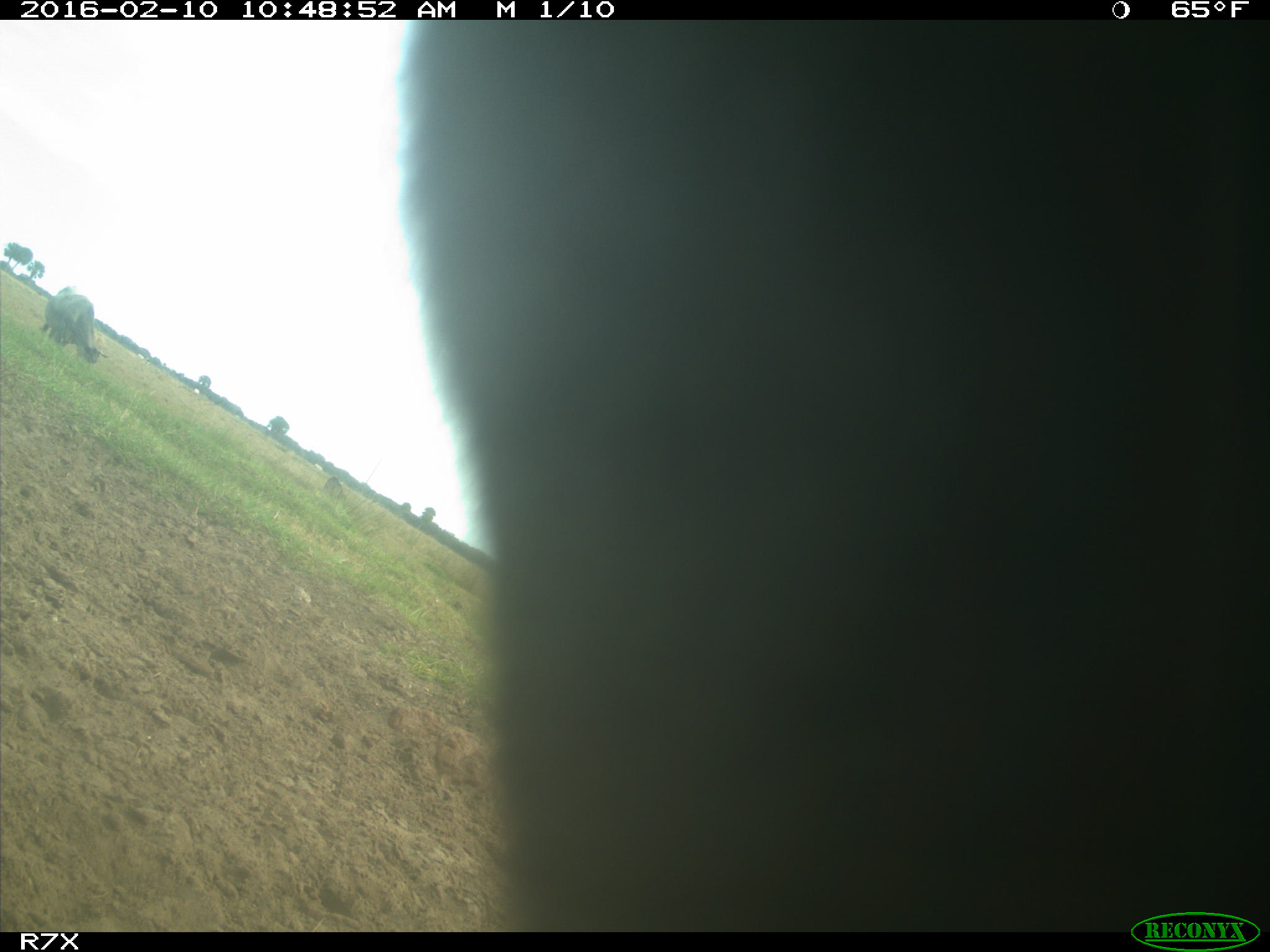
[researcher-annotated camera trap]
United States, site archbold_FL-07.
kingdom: Animalia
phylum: Chordata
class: Mammalia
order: Artiodactyla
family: Bovidae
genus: Bos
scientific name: Bos taurus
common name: domestic cow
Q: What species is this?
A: Bos taurus (domestic cow).